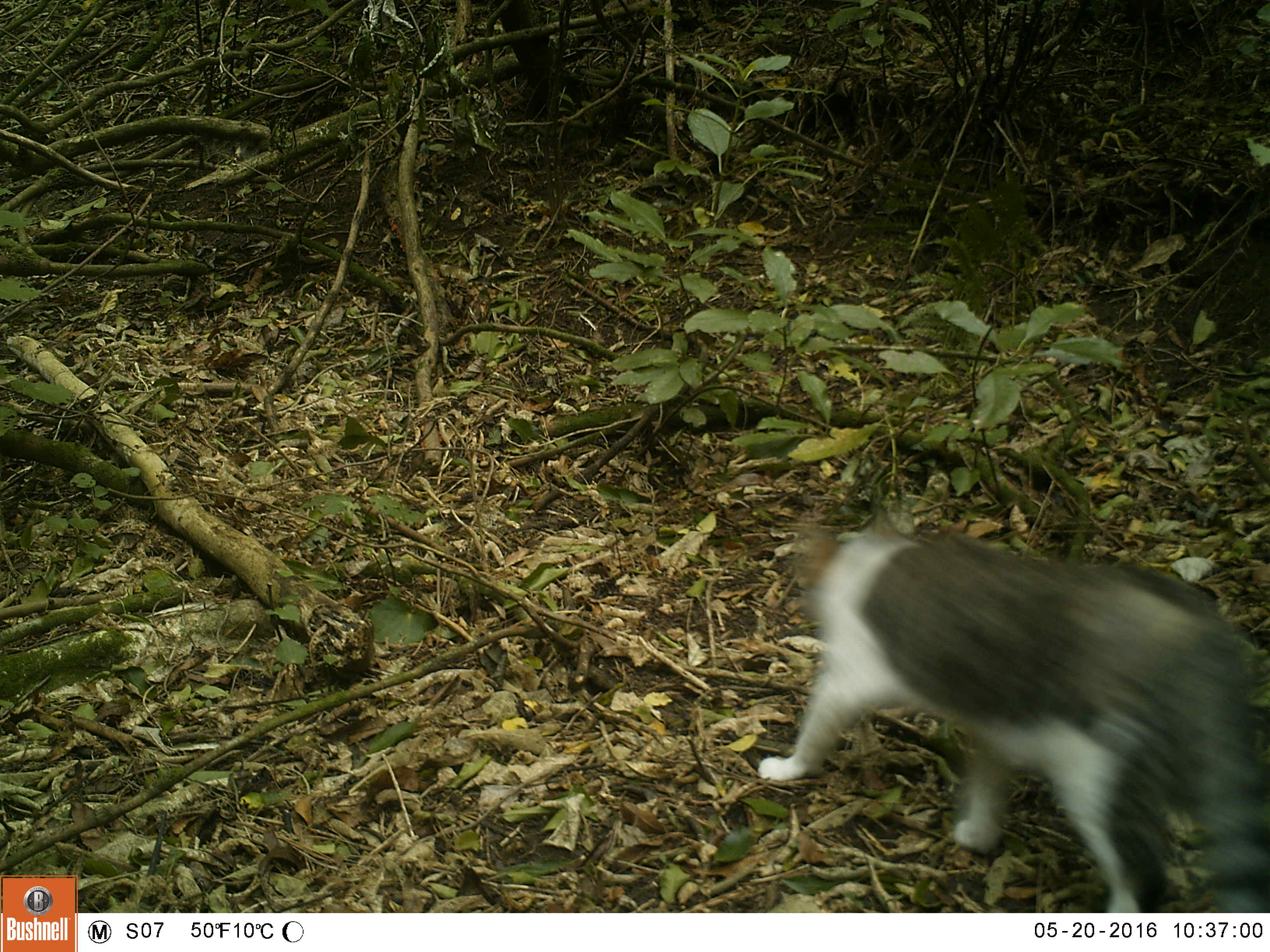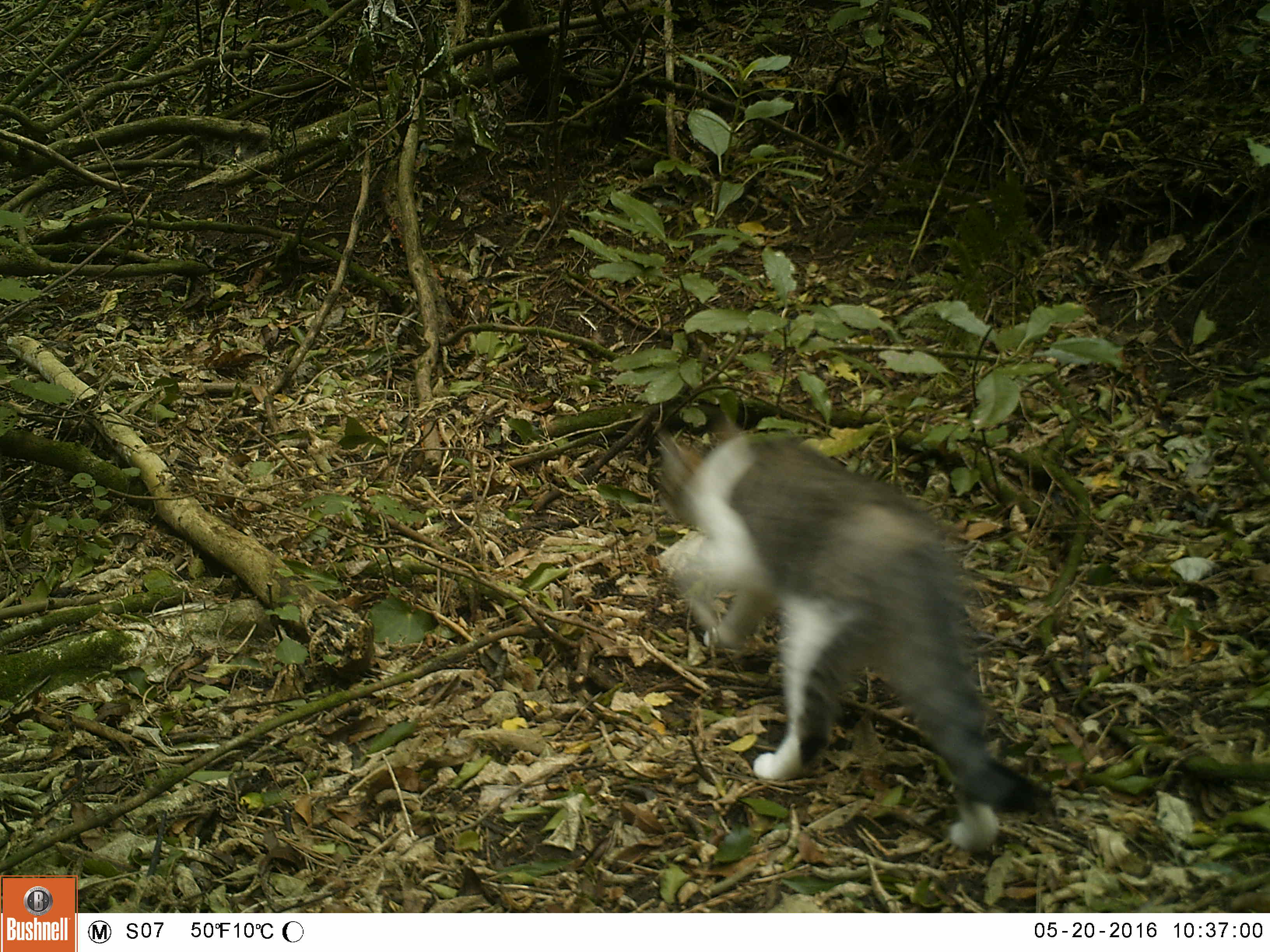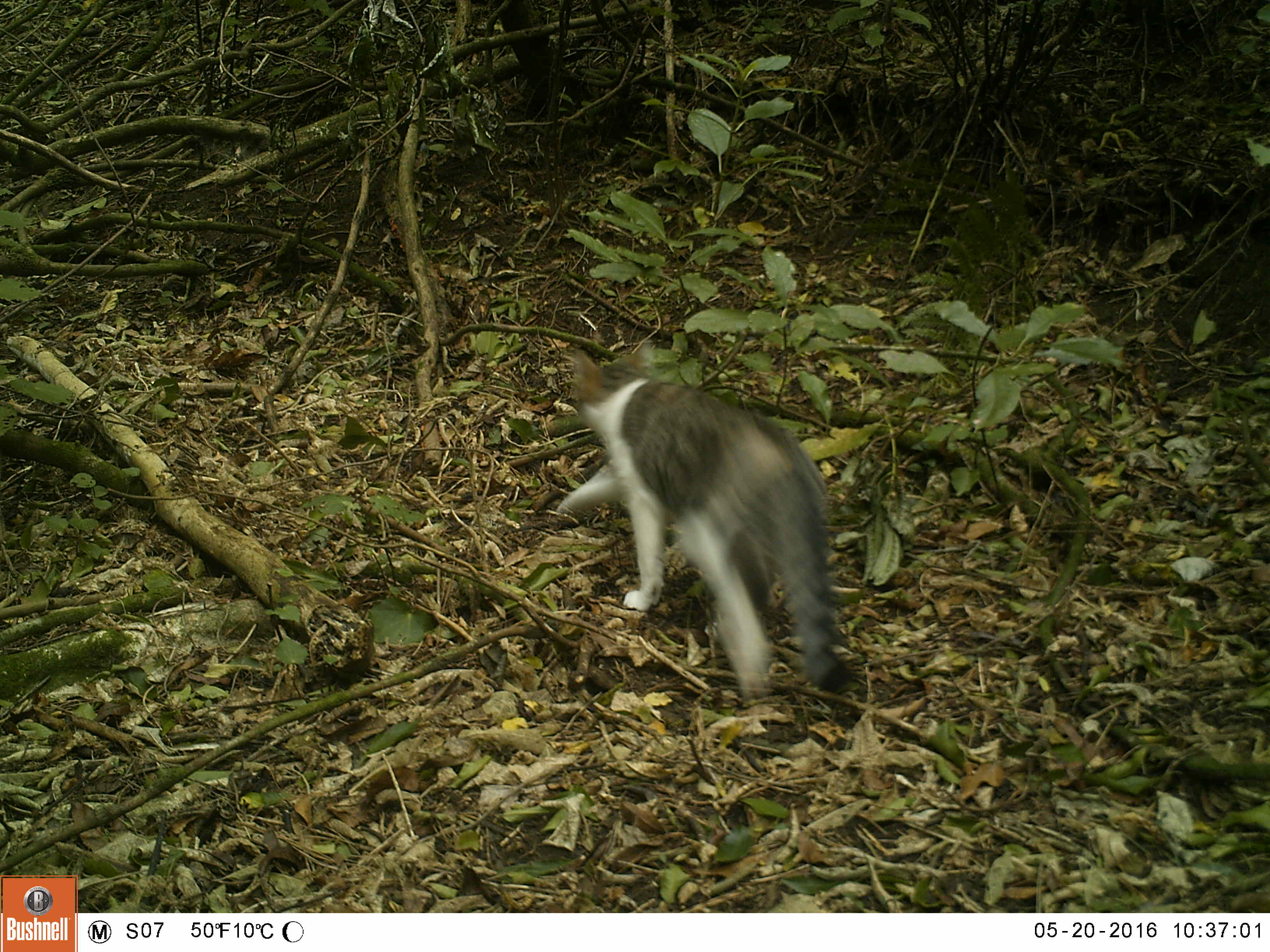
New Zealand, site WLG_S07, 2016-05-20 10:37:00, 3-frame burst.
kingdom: Animalia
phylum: Chordata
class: Mammalia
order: Carnivora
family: Felidae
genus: Felis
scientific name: Felis catus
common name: domestic cat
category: cat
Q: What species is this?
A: Cat (domestic cat) (Felis catus).